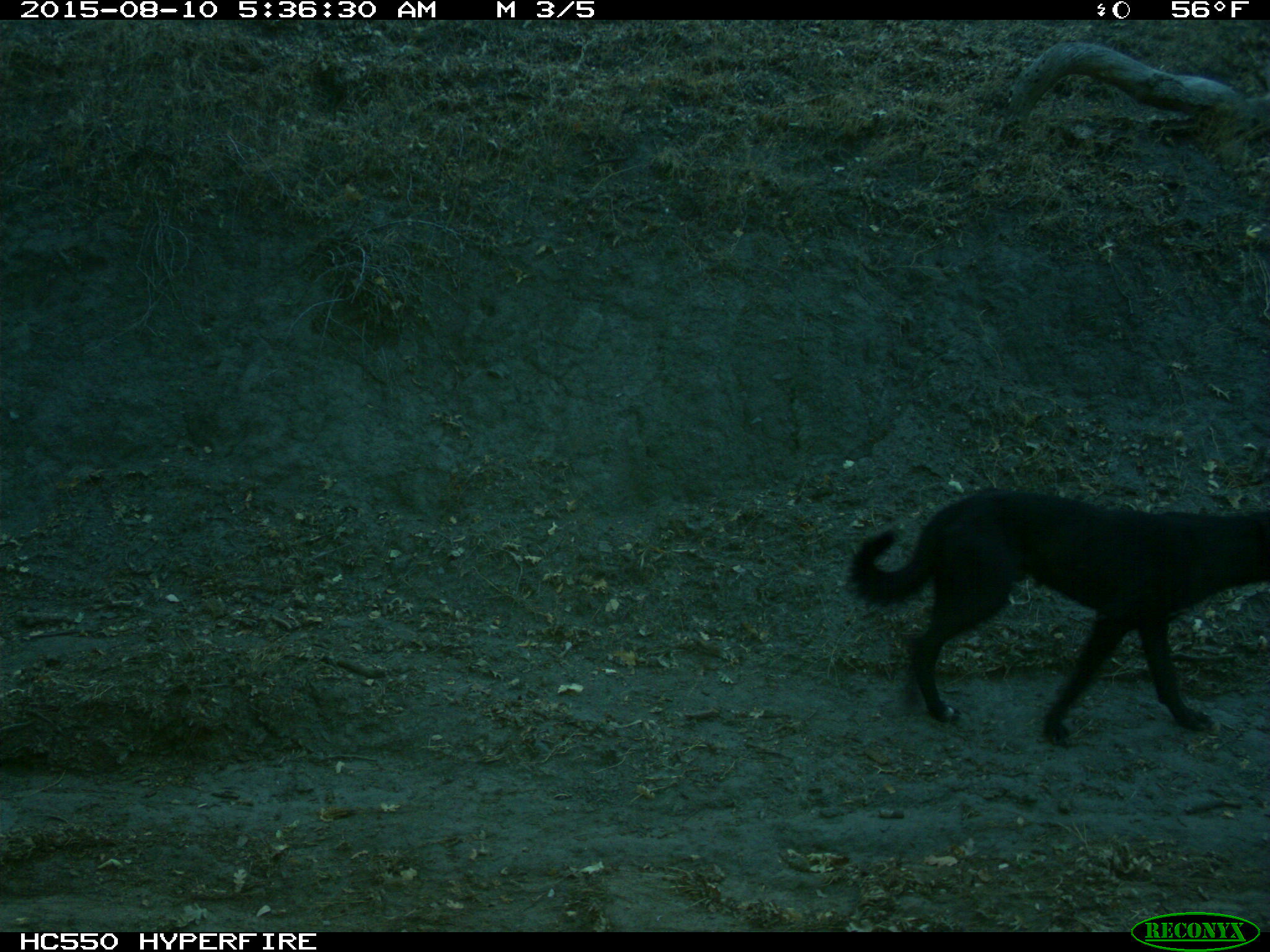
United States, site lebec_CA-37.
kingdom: Animalia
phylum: Chordata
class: Mammalia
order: Carnivora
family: Canidae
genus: Canis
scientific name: Canis familiaris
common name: domestic dog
Canis familiaris (domestic dog).